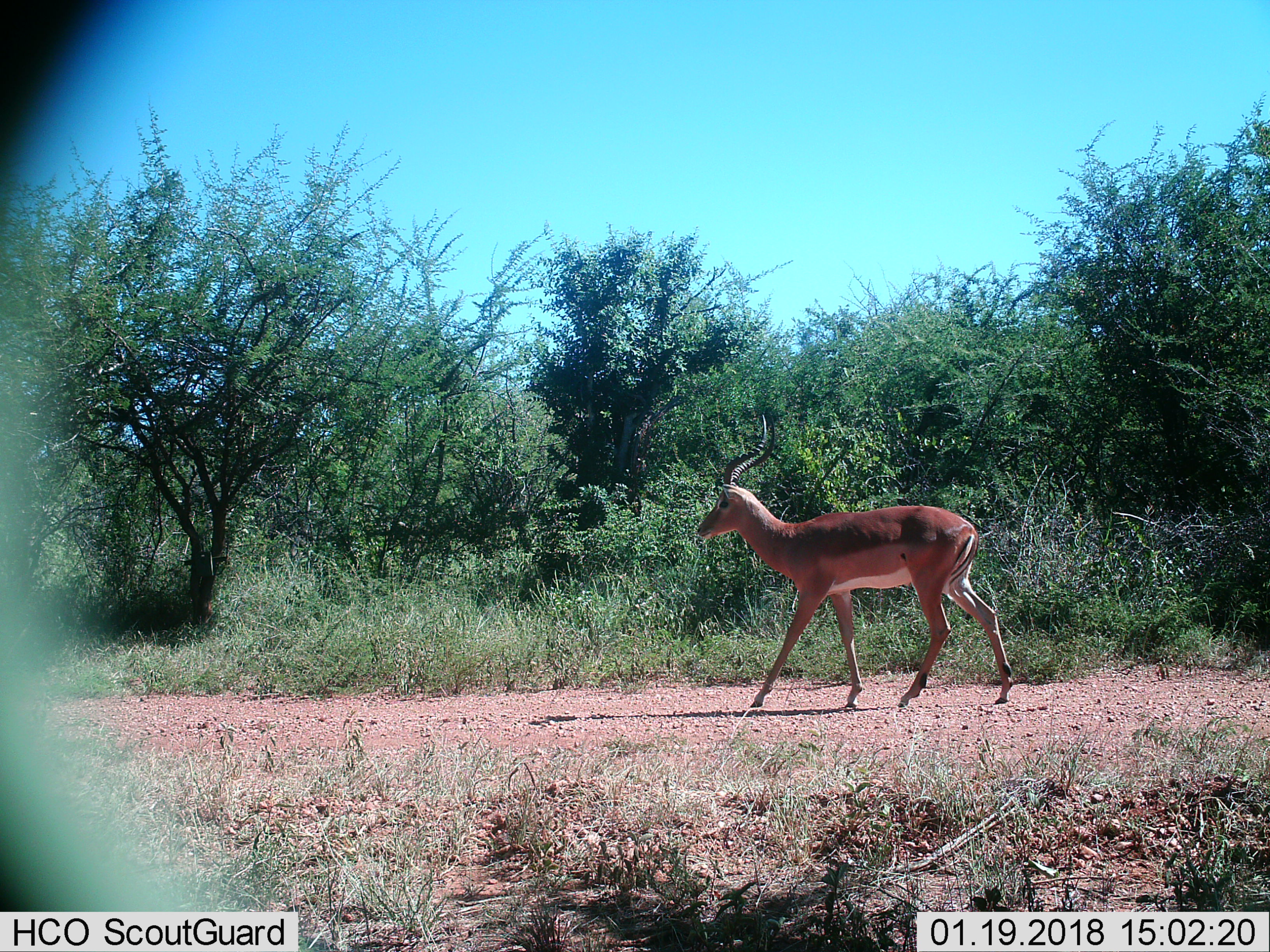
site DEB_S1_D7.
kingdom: Animalia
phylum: Chordata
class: Mammalia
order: Artiodactyla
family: Bovidae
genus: Aepyceros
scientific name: Aepyceros melampus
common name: impala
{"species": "impala (Aepyceros melampus)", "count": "1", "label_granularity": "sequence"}